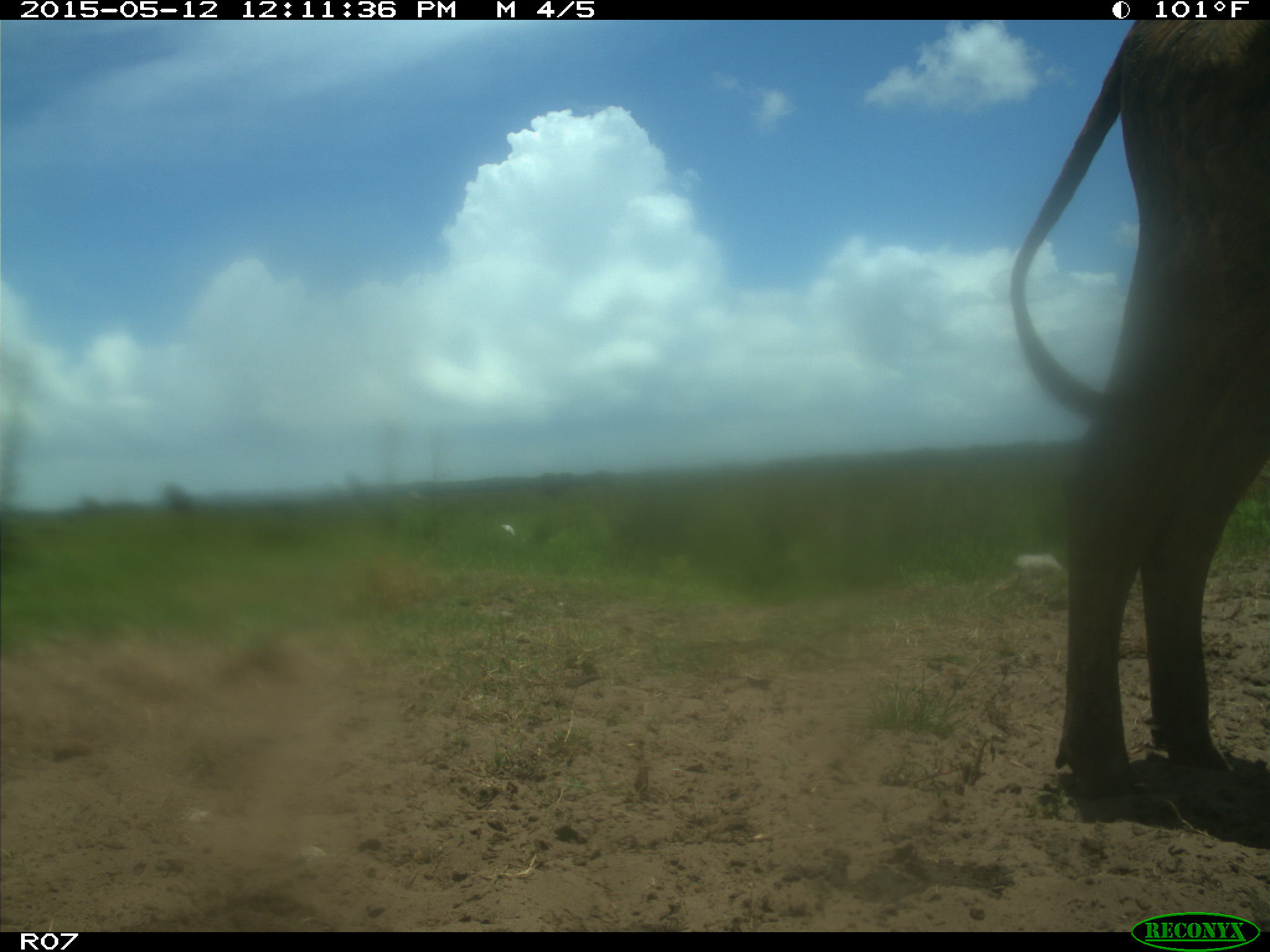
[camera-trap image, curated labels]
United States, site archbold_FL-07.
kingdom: Animalia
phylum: Chordata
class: Mammalia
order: Artiodactyla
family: Bovidae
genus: Bos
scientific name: Bos taurus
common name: domestic cow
Bos taurus (domestic cow).